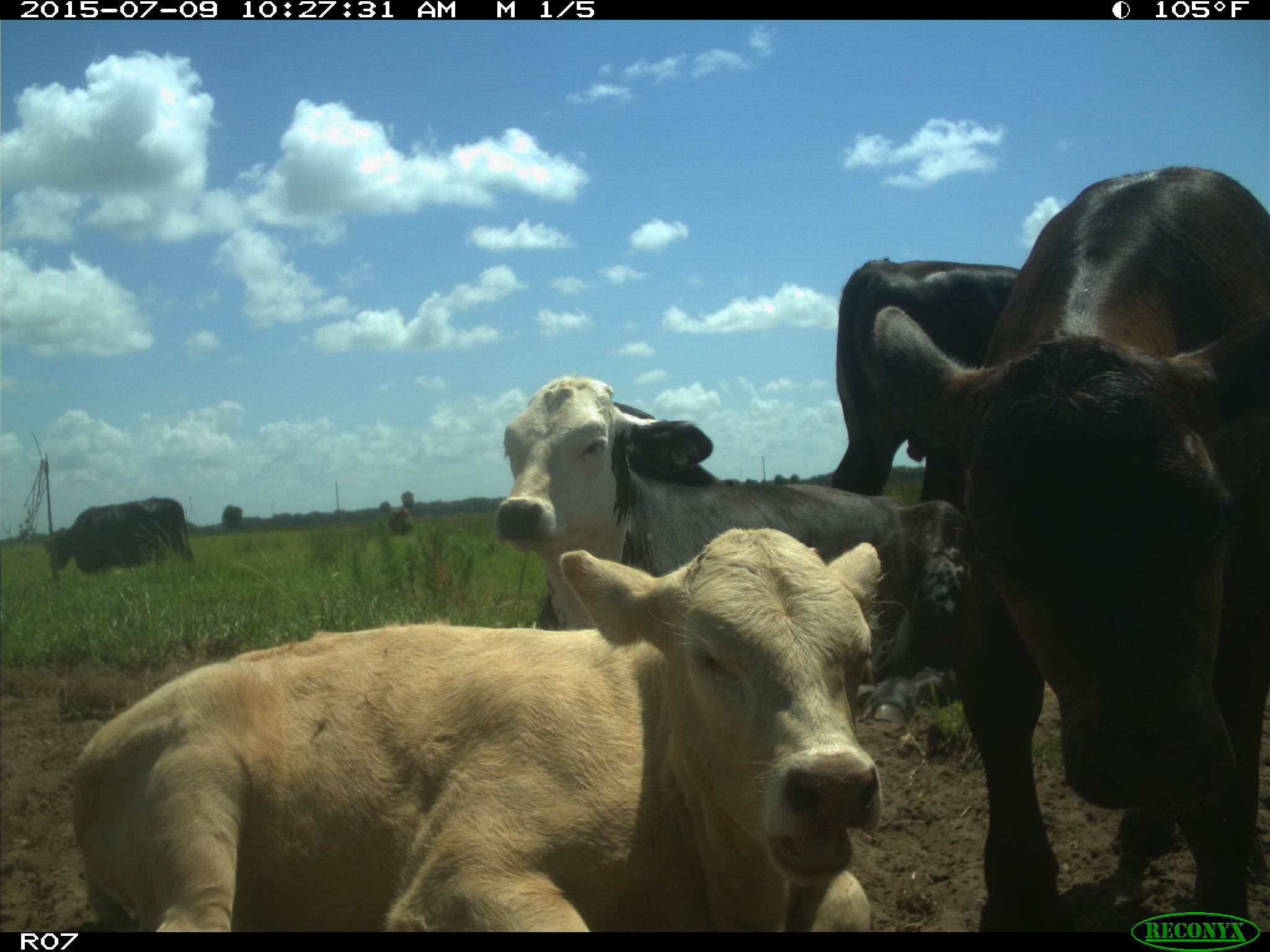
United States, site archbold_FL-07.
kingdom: Animalia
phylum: Chordata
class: Mammalia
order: Artiodactyla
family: Bovidae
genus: Bos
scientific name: Bos taurus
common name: domestic cow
Bos taurus (domestic cow).